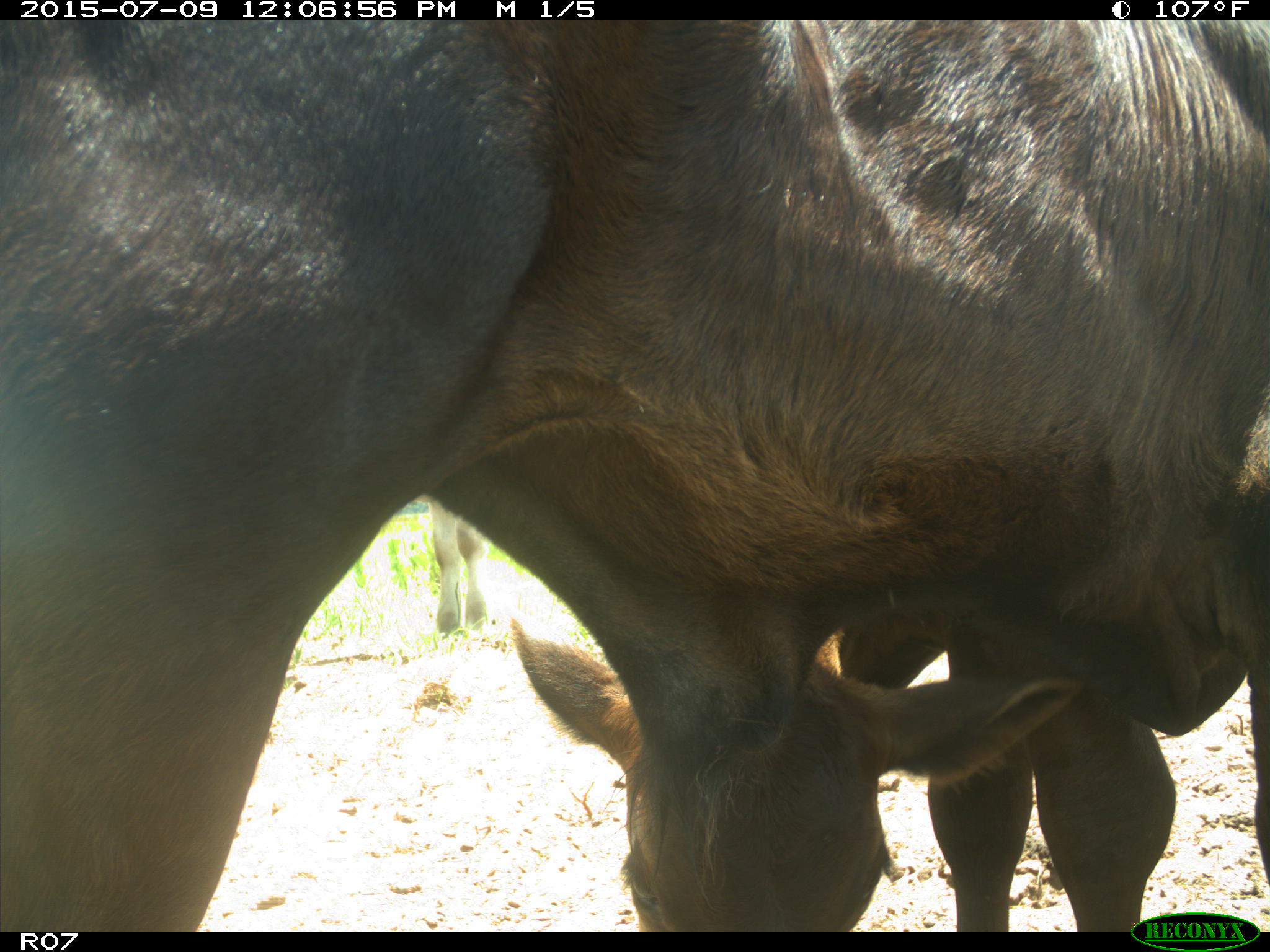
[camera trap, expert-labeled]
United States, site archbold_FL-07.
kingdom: Animalia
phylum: Chordata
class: Mammalia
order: Artiodactyla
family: Bovidae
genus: Bos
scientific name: Bos taurus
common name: domestic cow